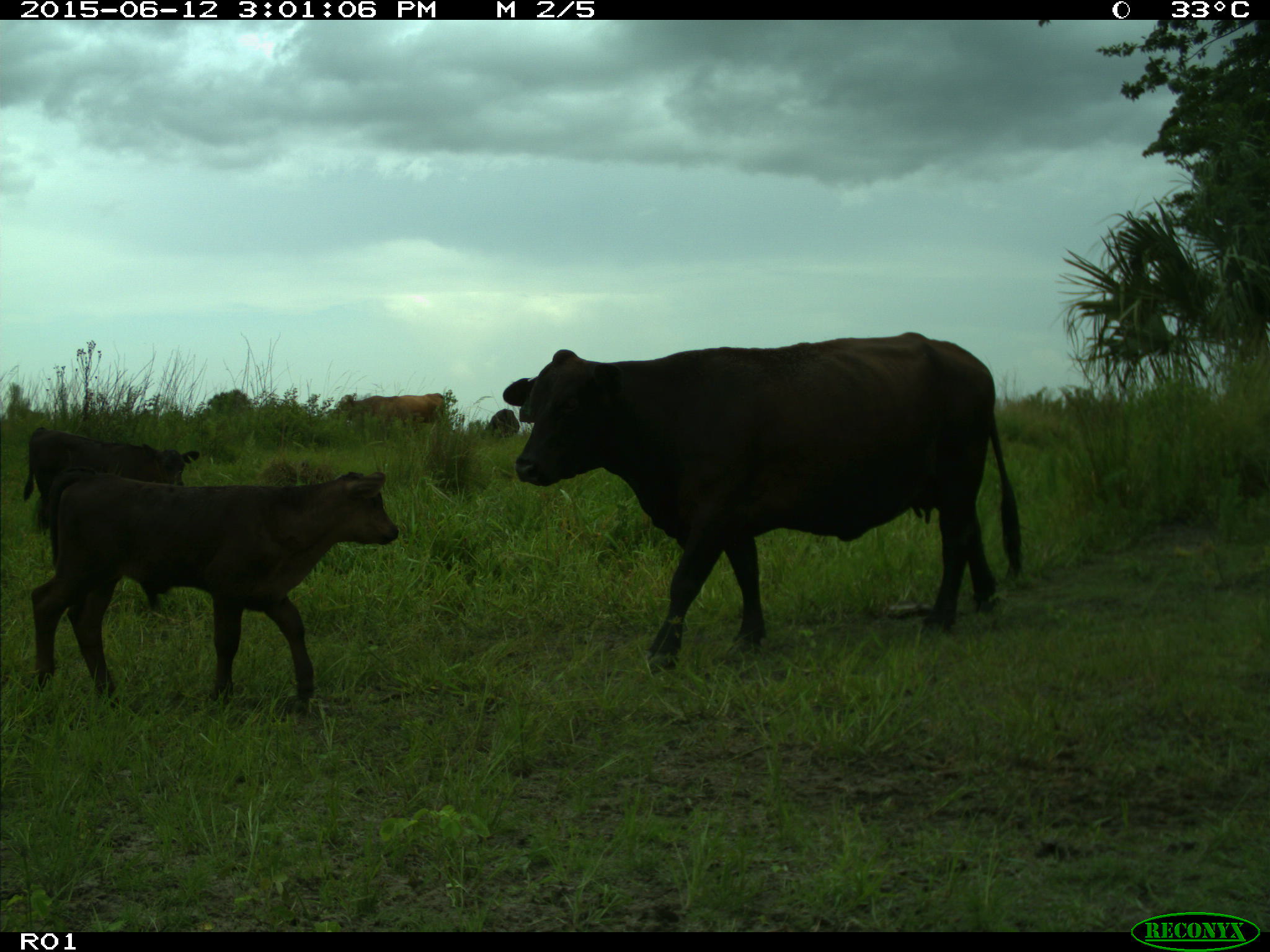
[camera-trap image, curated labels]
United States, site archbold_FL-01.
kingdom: Animalia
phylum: Chordata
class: Mammalia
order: Artiodactyla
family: Bovidae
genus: Bos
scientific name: Bos taurus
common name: domestic cow